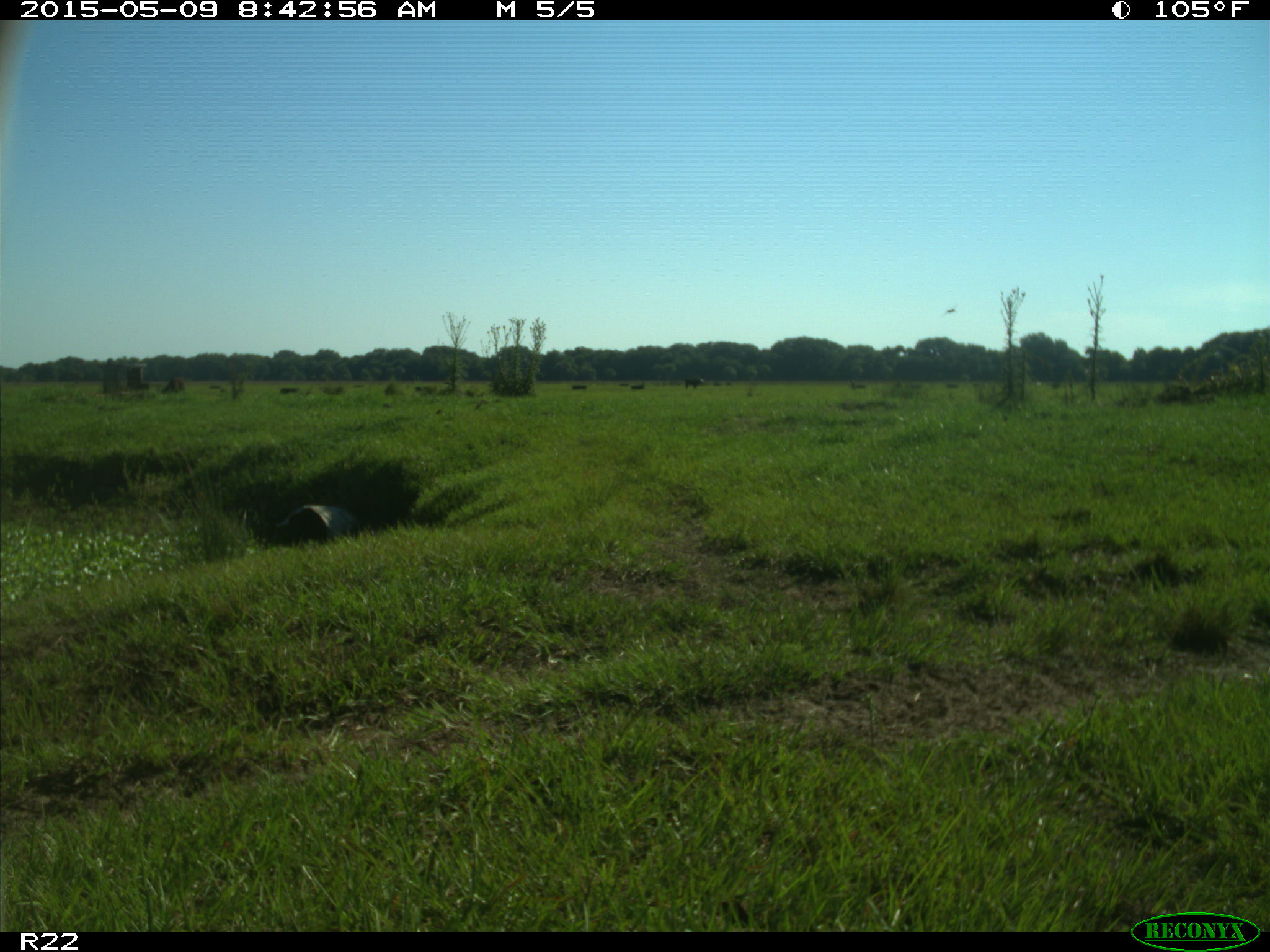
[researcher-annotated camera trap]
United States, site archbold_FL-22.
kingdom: Animalia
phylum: Chordata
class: Mammalia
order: Artiodactyla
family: Bovidae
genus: Bos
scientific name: Bos taurus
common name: domestic cow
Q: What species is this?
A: Bos taurus (domestic cow).